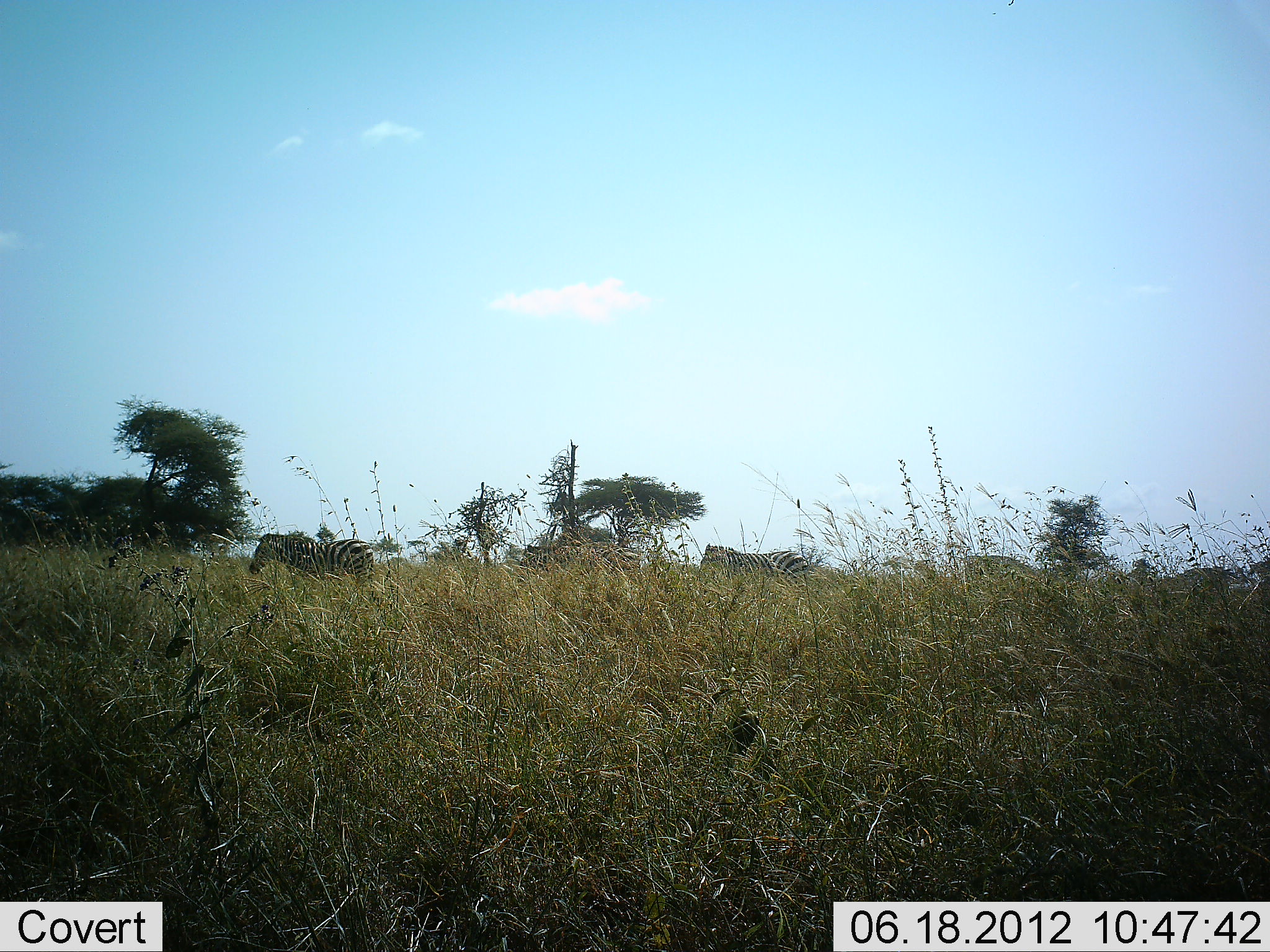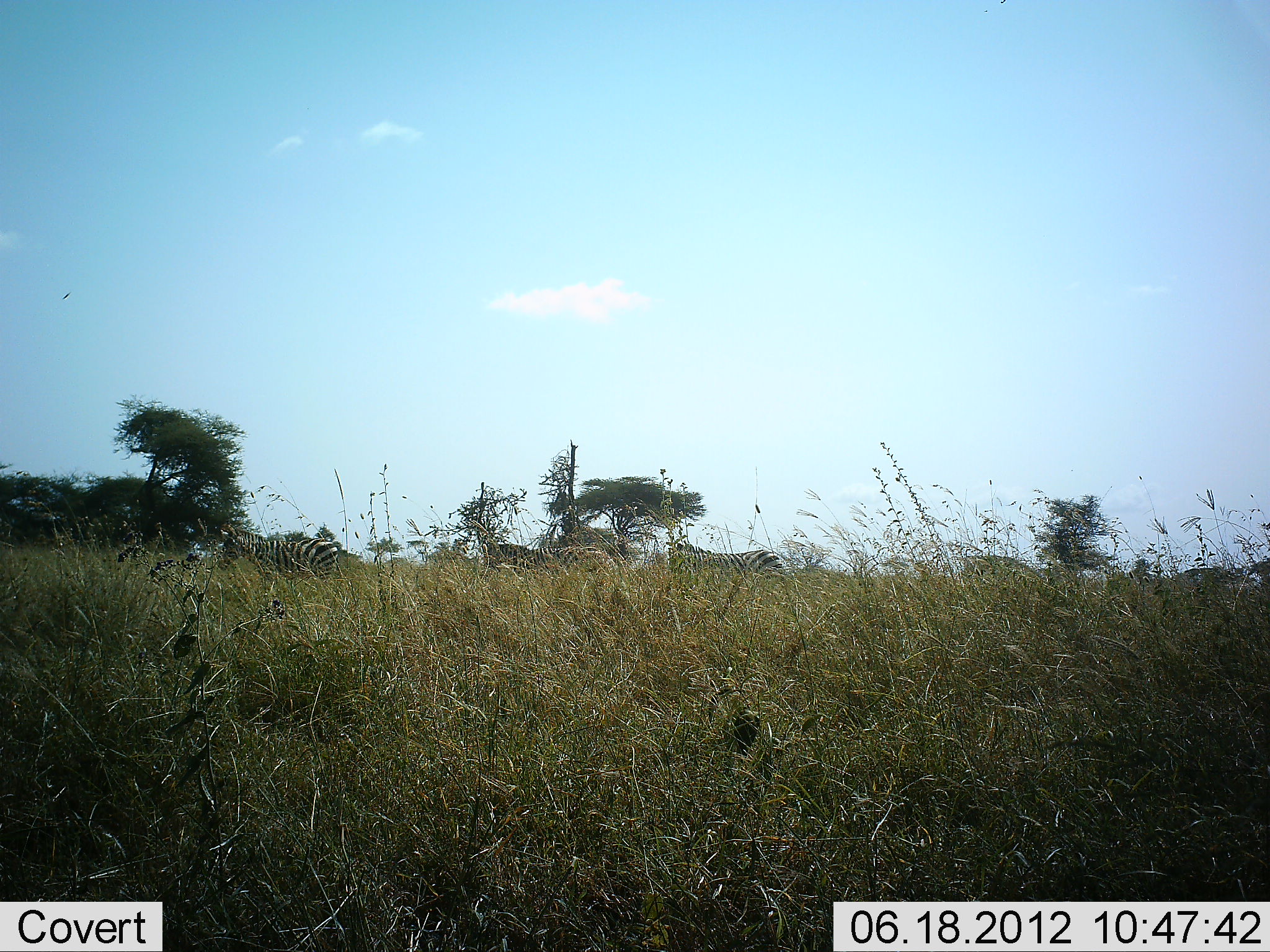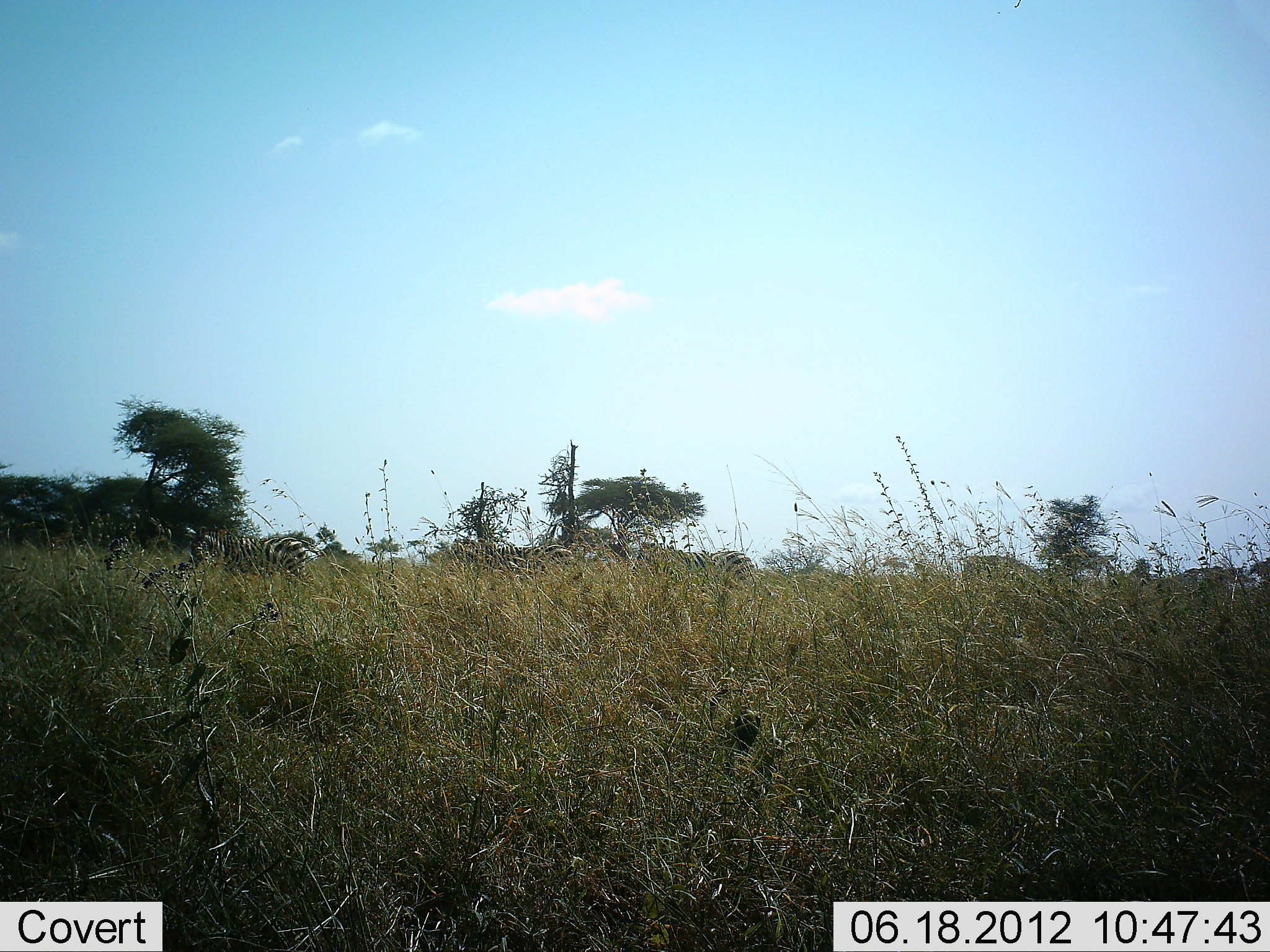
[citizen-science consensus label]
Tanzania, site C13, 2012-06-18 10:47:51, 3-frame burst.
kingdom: Animalia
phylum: Chordata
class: Mammalia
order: Perissodactyla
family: Equidae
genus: Equus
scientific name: Equus quagga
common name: plains zebra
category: zebra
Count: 3.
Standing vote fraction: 60%.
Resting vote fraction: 0%.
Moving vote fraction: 40%.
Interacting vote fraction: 0%.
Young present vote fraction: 0%.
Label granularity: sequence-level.